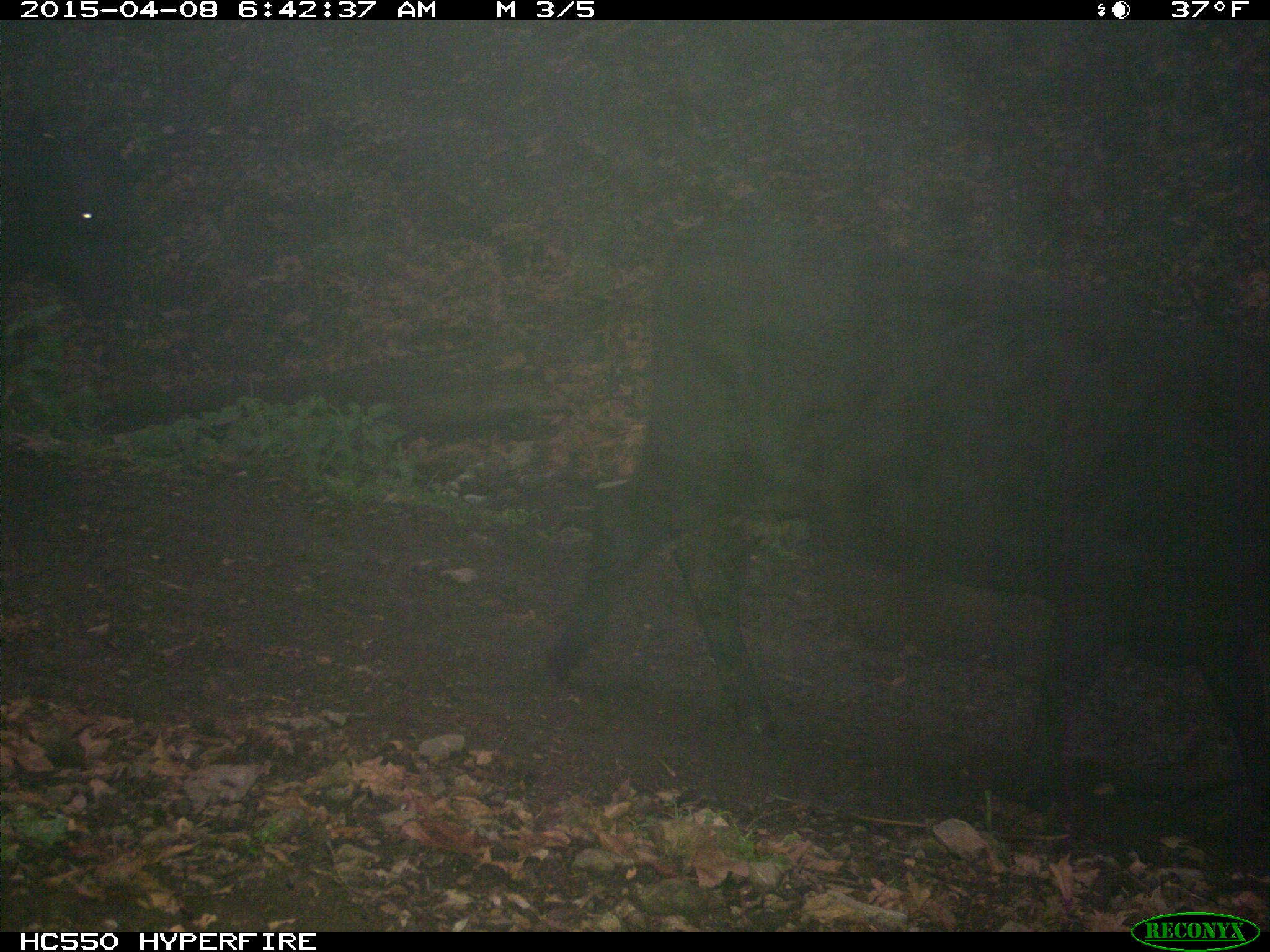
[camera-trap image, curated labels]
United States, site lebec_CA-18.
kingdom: Animalia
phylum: Chordata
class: Mammalia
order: Artiodactyla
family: Bovidae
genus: Bos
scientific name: Bos taurus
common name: domestic cow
Bos taurus (domestic cow).